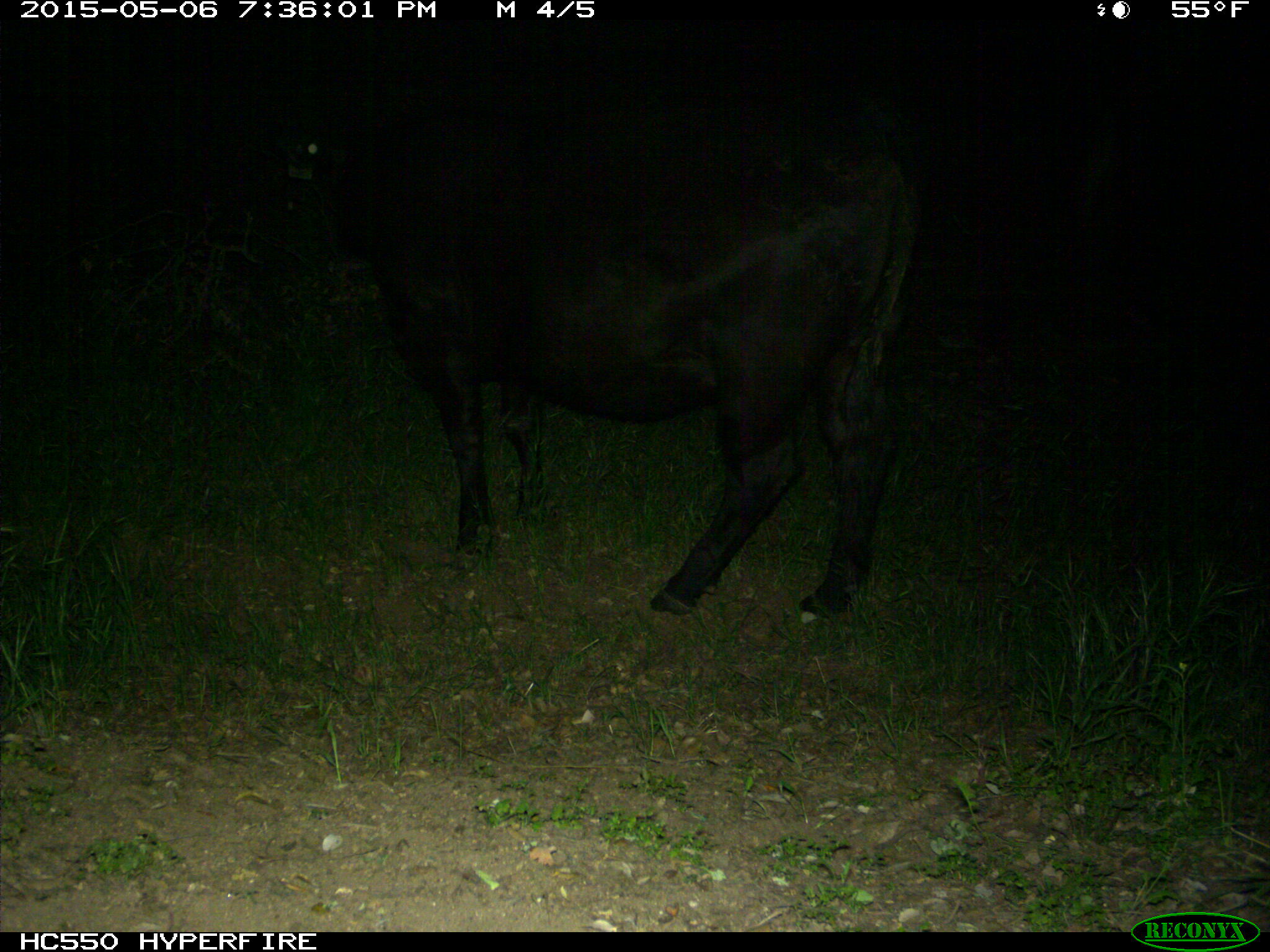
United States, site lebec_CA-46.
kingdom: Animalia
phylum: Chordata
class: Mammalia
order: Artiodactyla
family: Bovidae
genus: Bos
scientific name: Bos taurus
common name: domestic cow